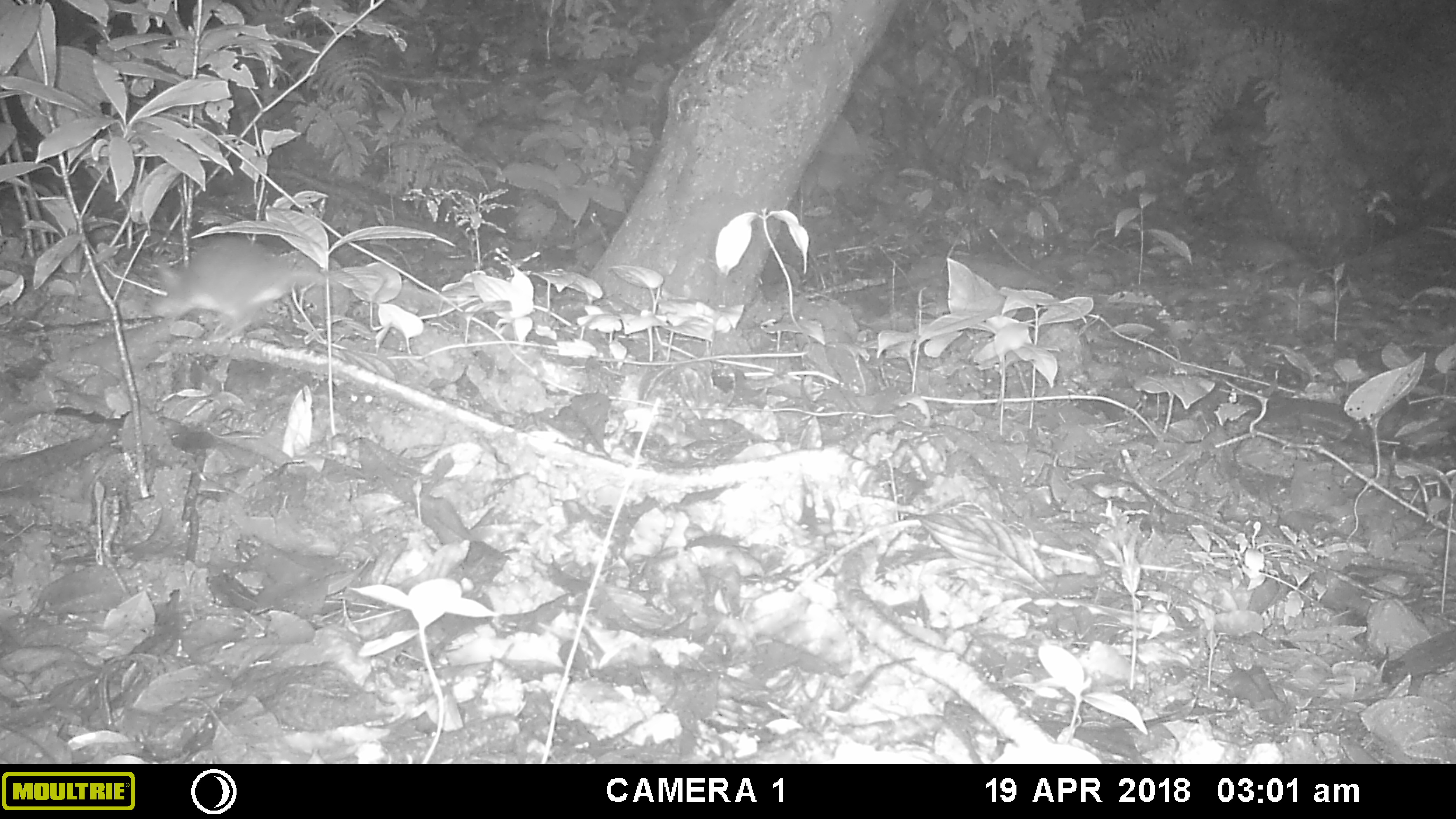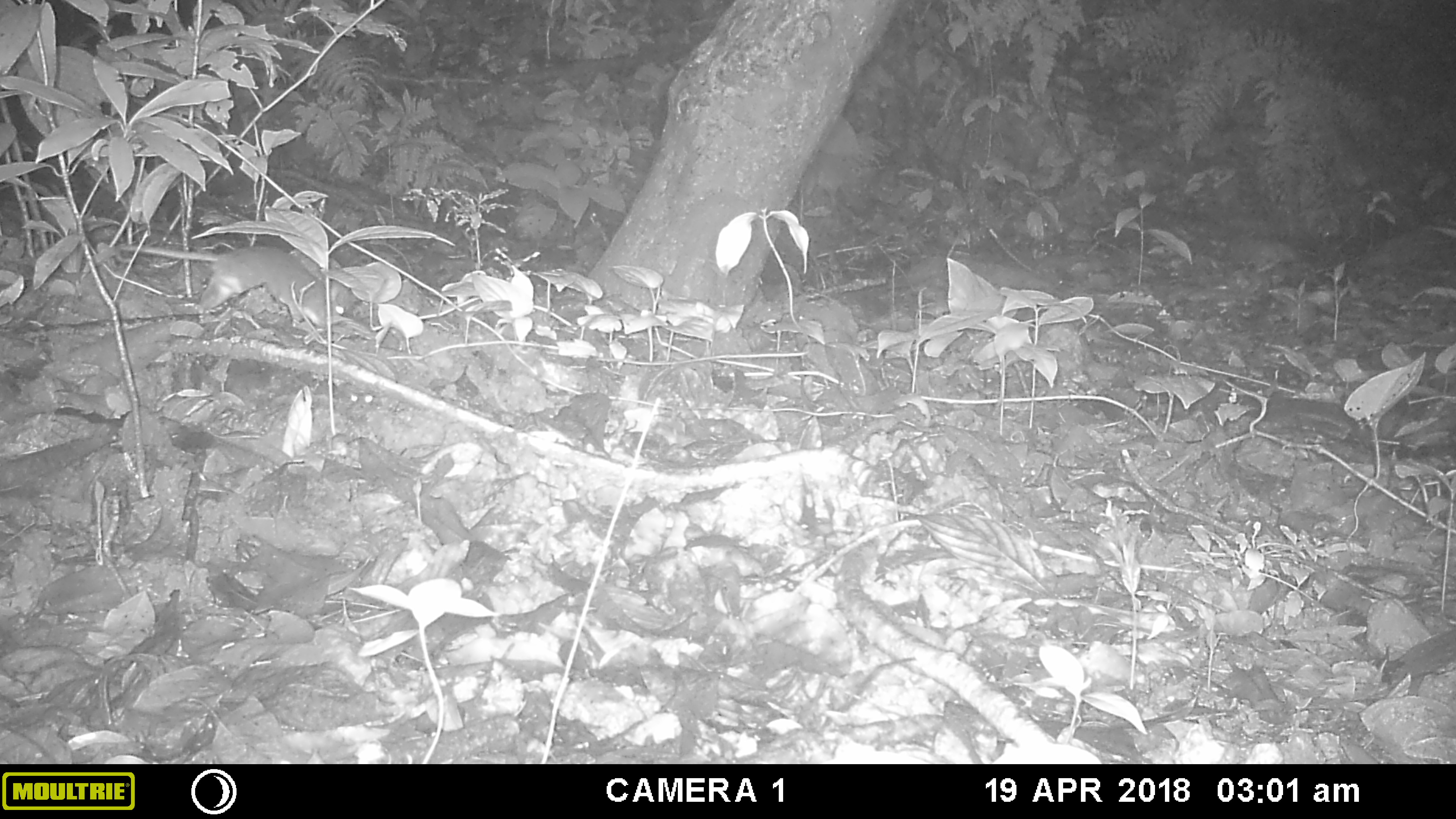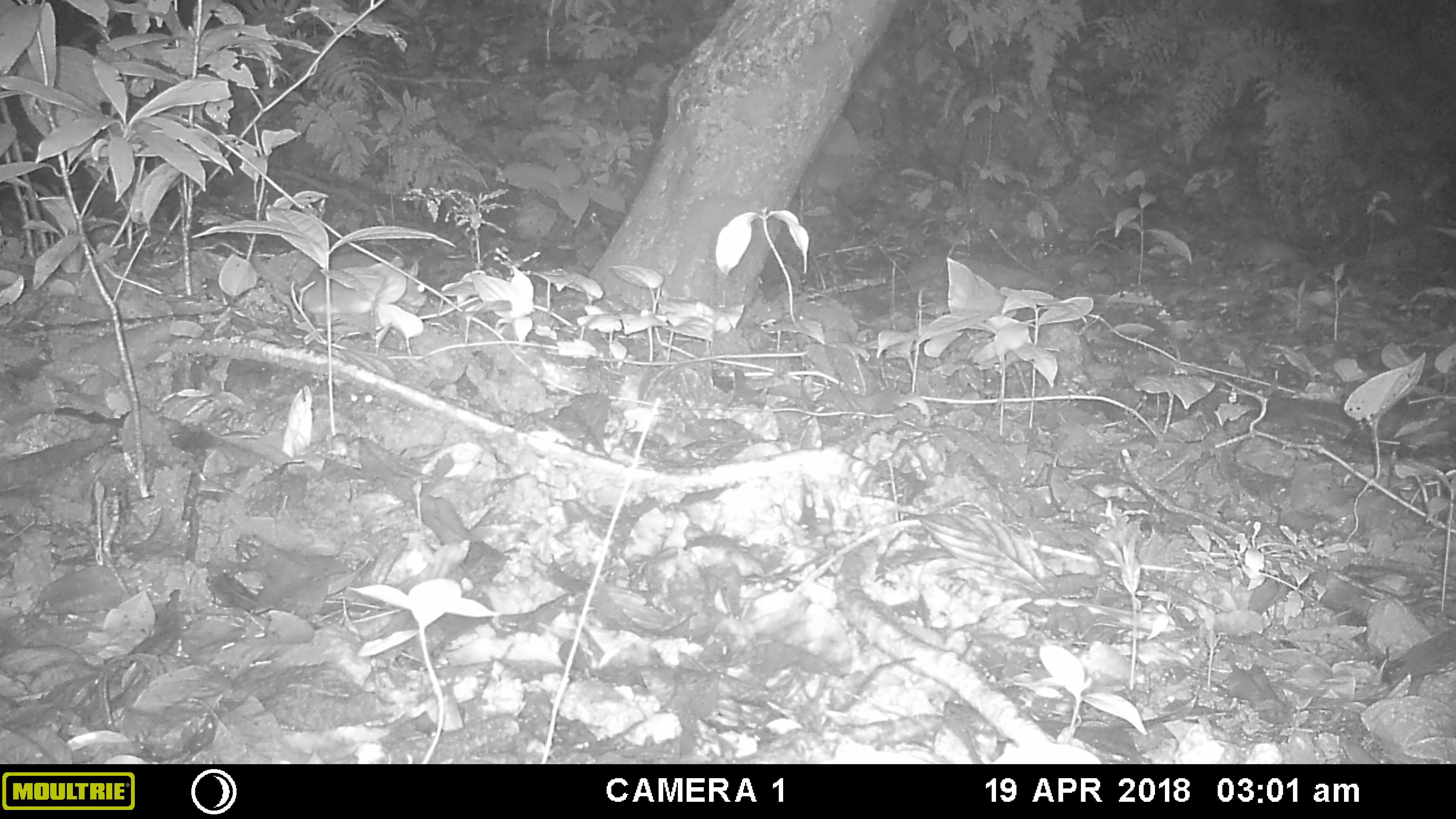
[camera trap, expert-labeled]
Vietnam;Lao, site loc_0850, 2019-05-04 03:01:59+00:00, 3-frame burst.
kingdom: Animalia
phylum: Chordata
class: Mammalia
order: Rodentia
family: Muridae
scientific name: Muridae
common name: old-world mice and rats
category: unidentified murid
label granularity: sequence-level